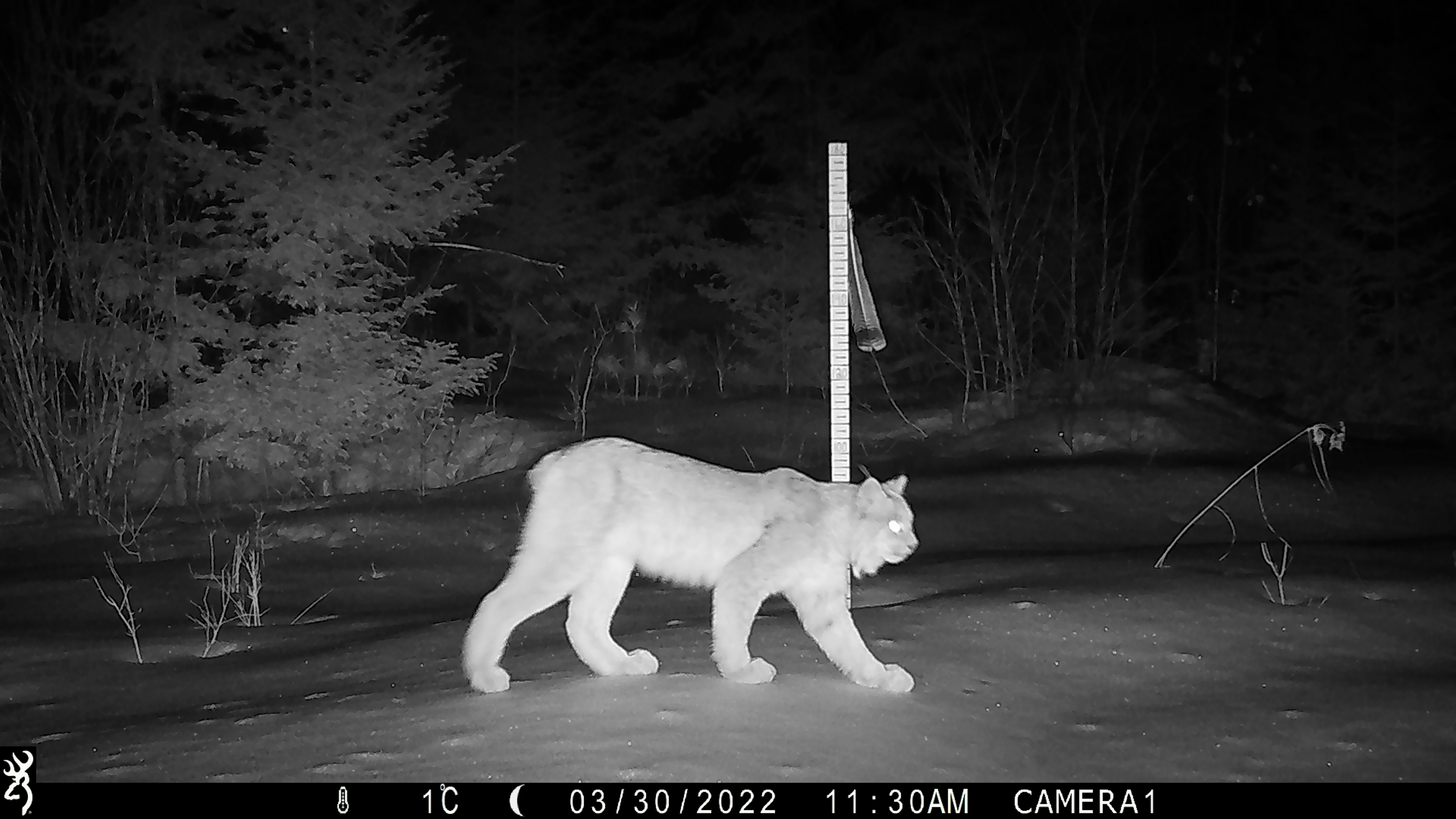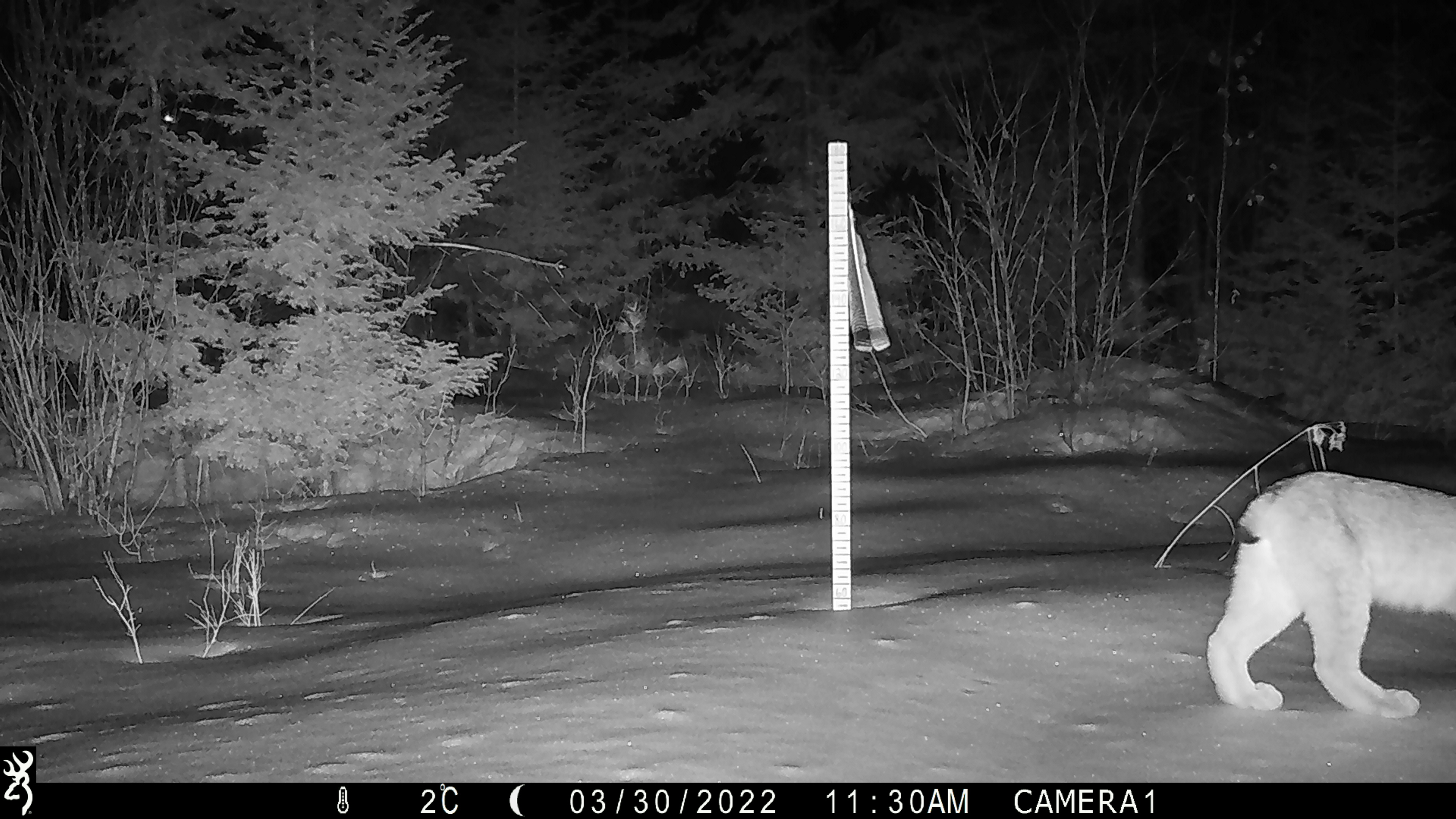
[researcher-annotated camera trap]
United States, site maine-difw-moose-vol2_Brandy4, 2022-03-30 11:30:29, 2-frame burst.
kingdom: Animalia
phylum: Chordata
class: Mammalia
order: Carnivora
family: Felidae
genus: Lynx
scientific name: Lynx canadensis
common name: canada lynx